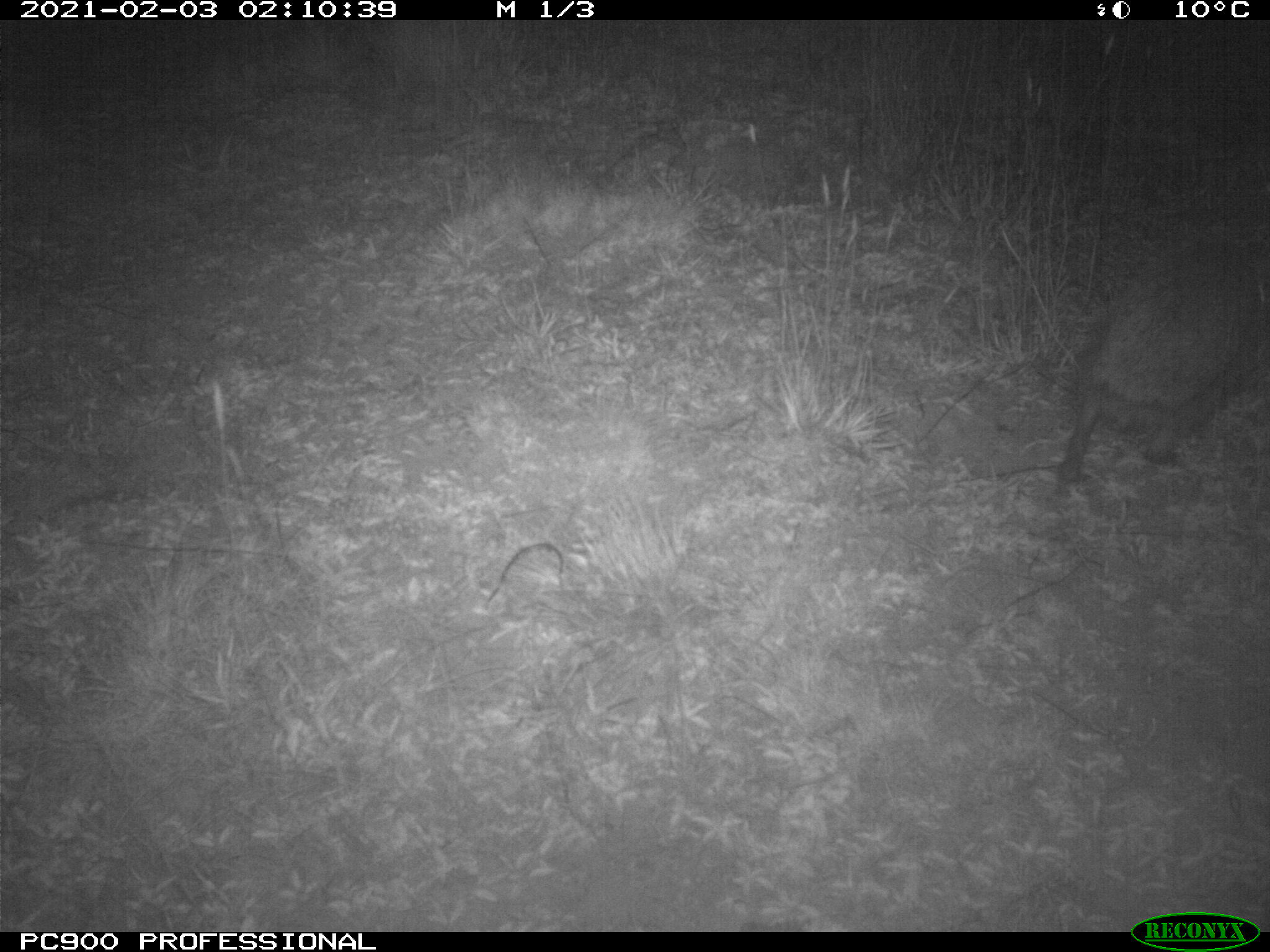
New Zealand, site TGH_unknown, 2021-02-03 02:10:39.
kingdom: Animalia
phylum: Chordata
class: Mammalia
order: Eulipotyphla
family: Erinaceidae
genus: Erinaceus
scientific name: Erinaceus europaeus europaeus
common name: european hedgehog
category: hedgehog